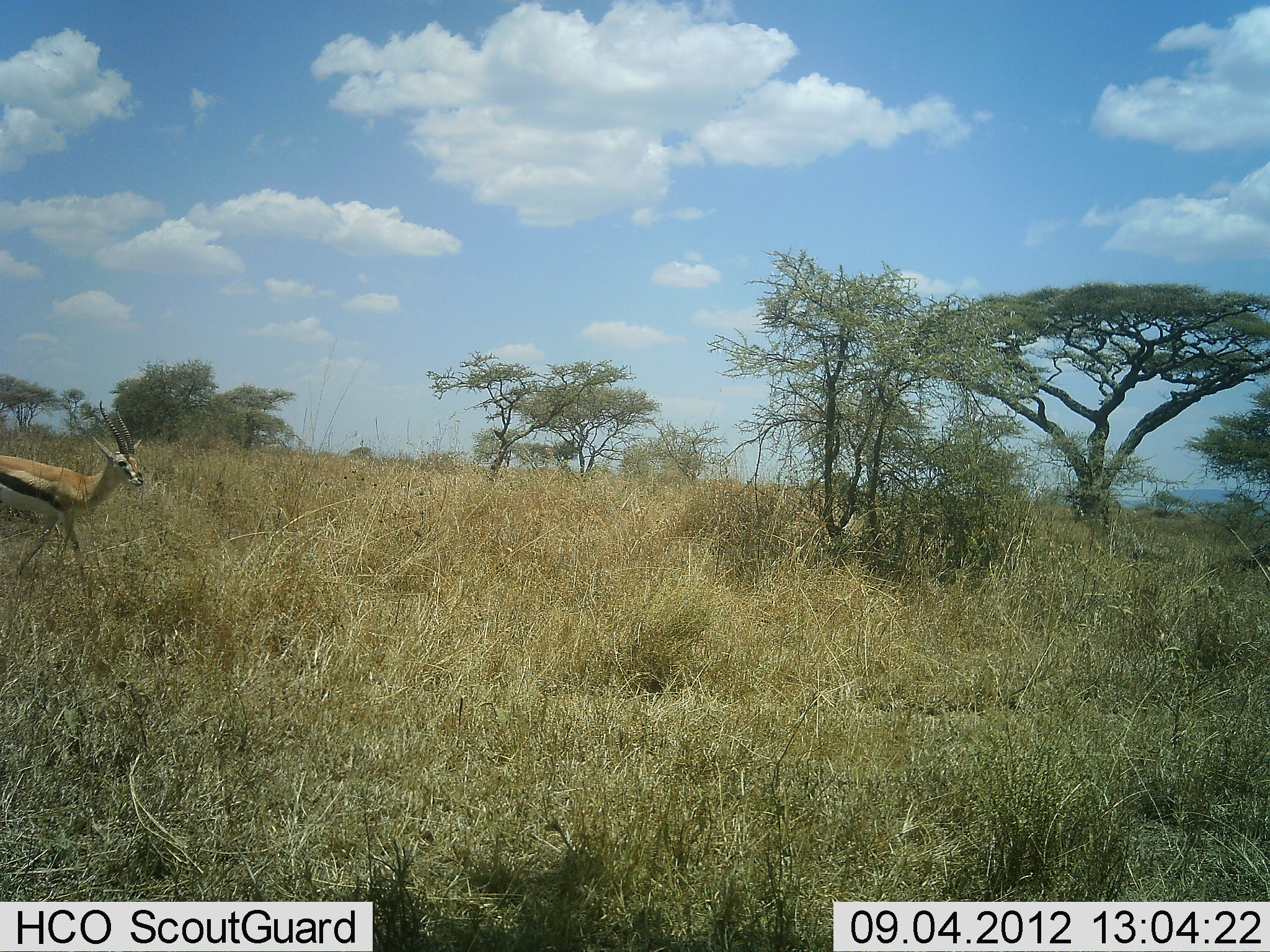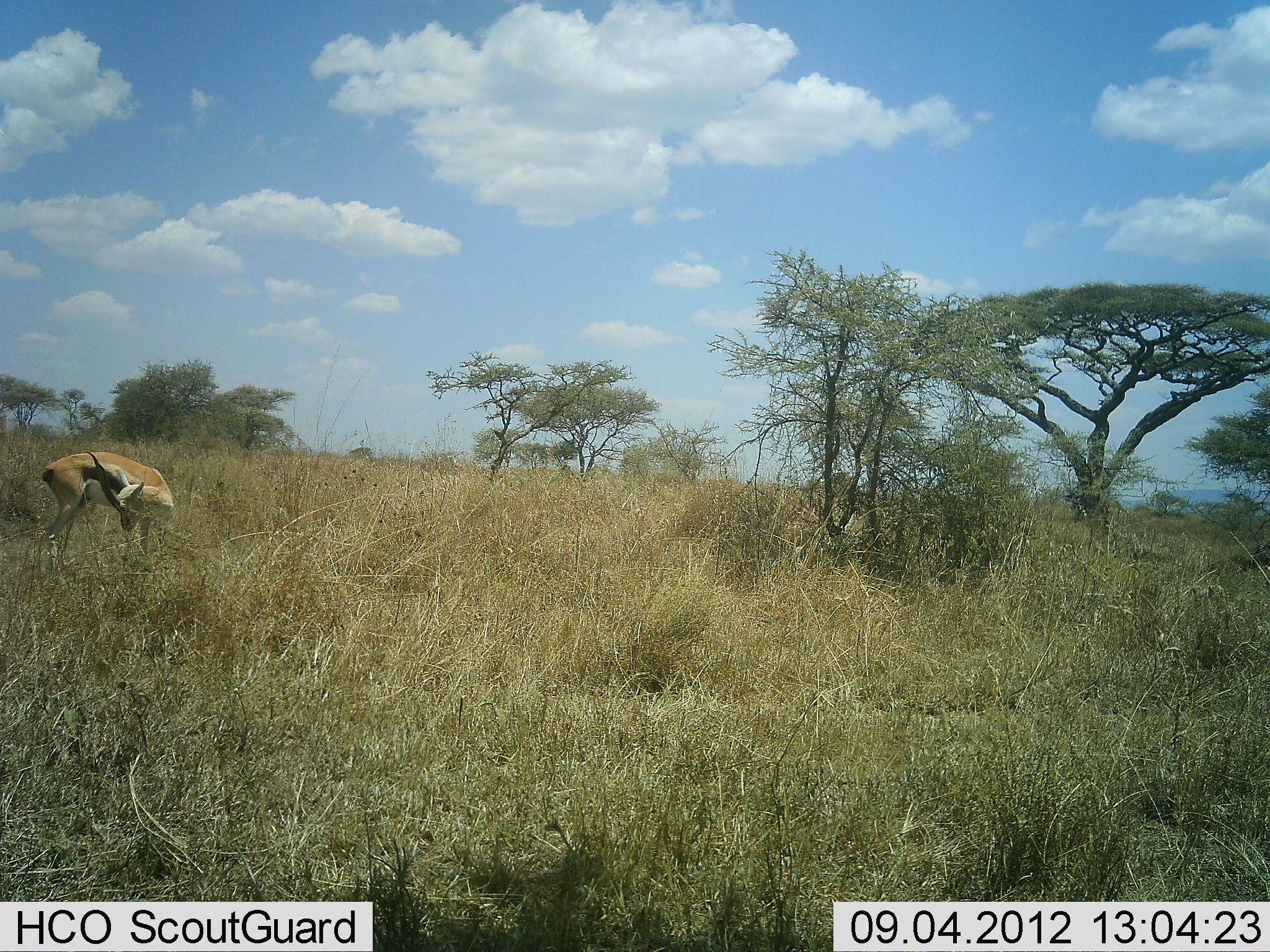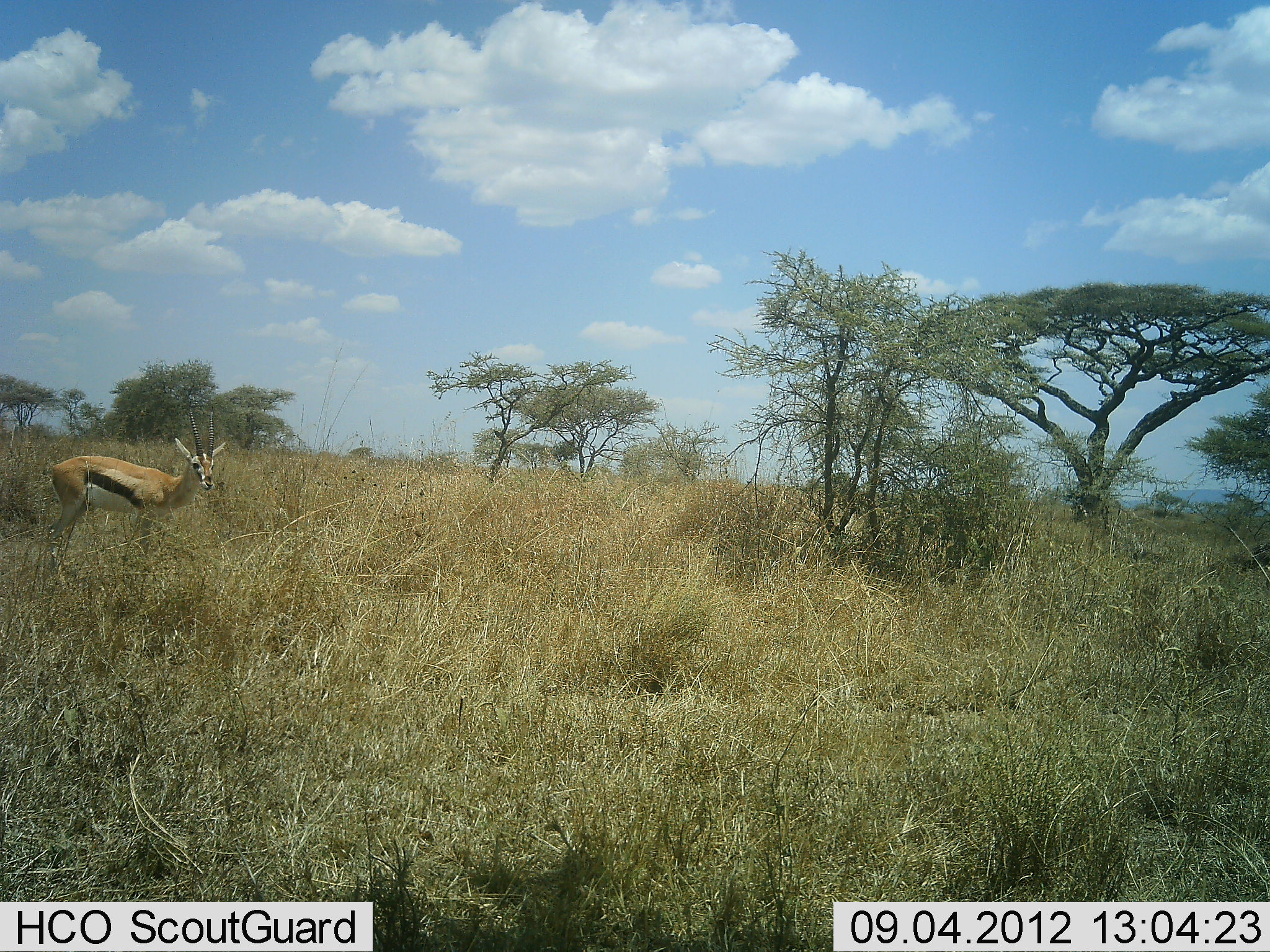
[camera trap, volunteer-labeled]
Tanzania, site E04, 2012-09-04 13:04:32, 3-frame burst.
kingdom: Animalia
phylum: Chordata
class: Mammalia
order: Artiodactyla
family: Bovidae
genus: Eudorcas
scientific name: Eudorcas thomsonii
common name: thomson's gazelle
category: gazellethomsons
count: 1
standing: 50%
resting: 10%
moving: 50%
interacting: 10%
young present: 0%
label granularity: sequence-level